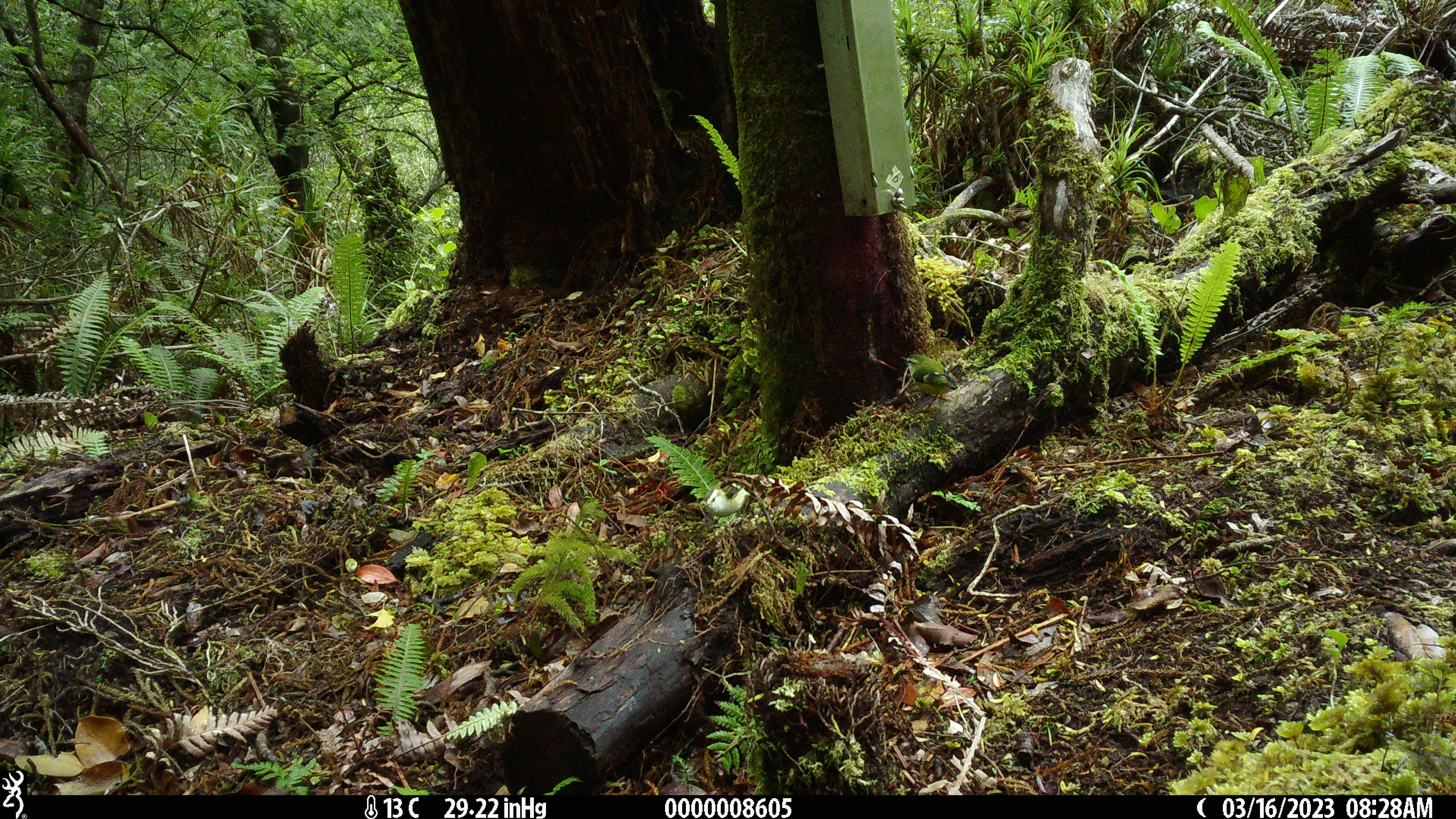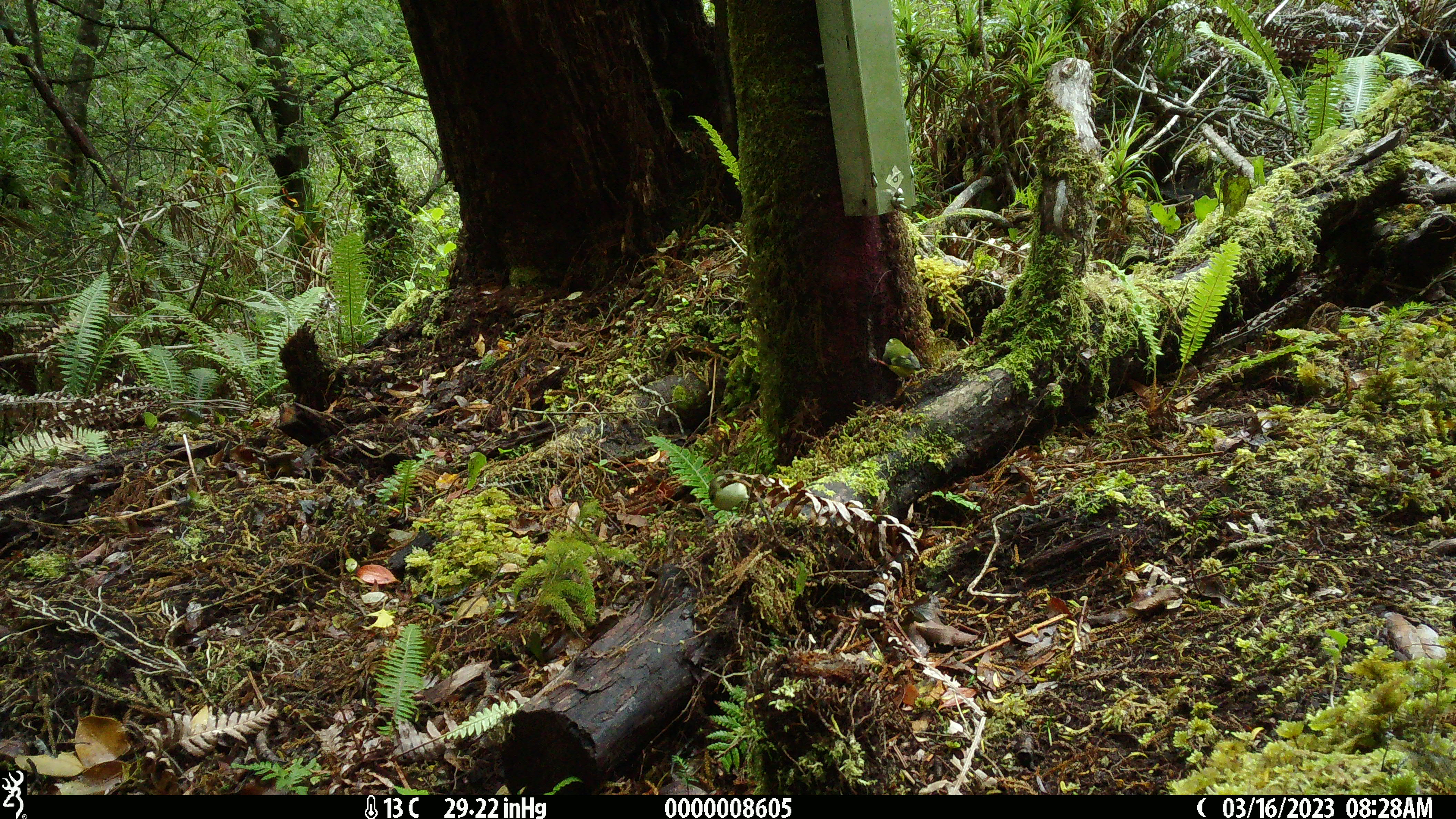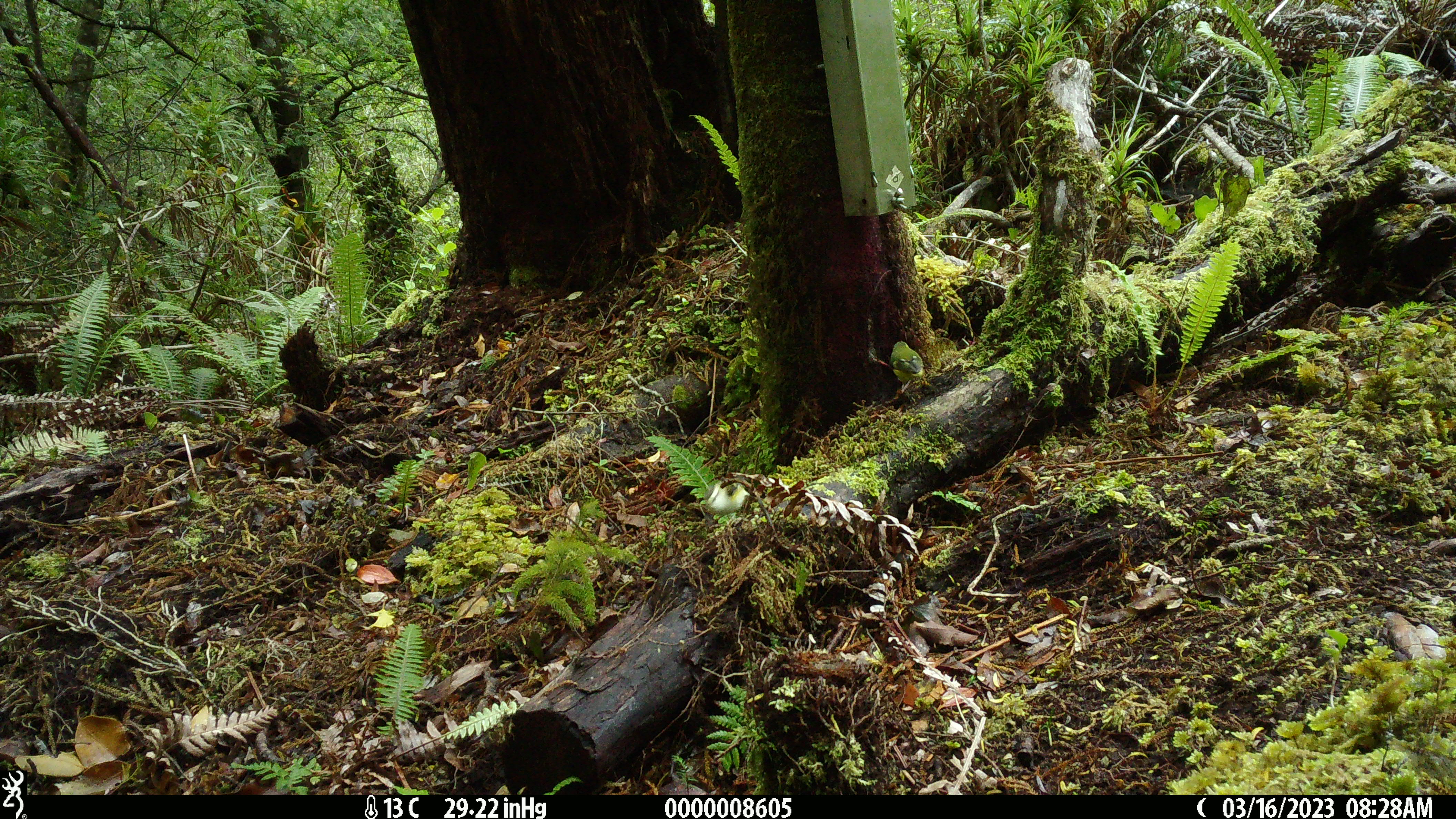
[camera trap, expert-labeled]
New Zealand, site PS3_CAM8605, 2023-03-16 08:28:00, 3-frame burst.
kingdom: Animalia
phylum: Chordata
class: Aves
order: Passeriformes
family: Acanthisittidae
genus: Acanthisitta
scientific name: Acanthisitta chloris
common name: rifleman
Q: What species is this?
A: Rifleman (Acanthisitta chloris).